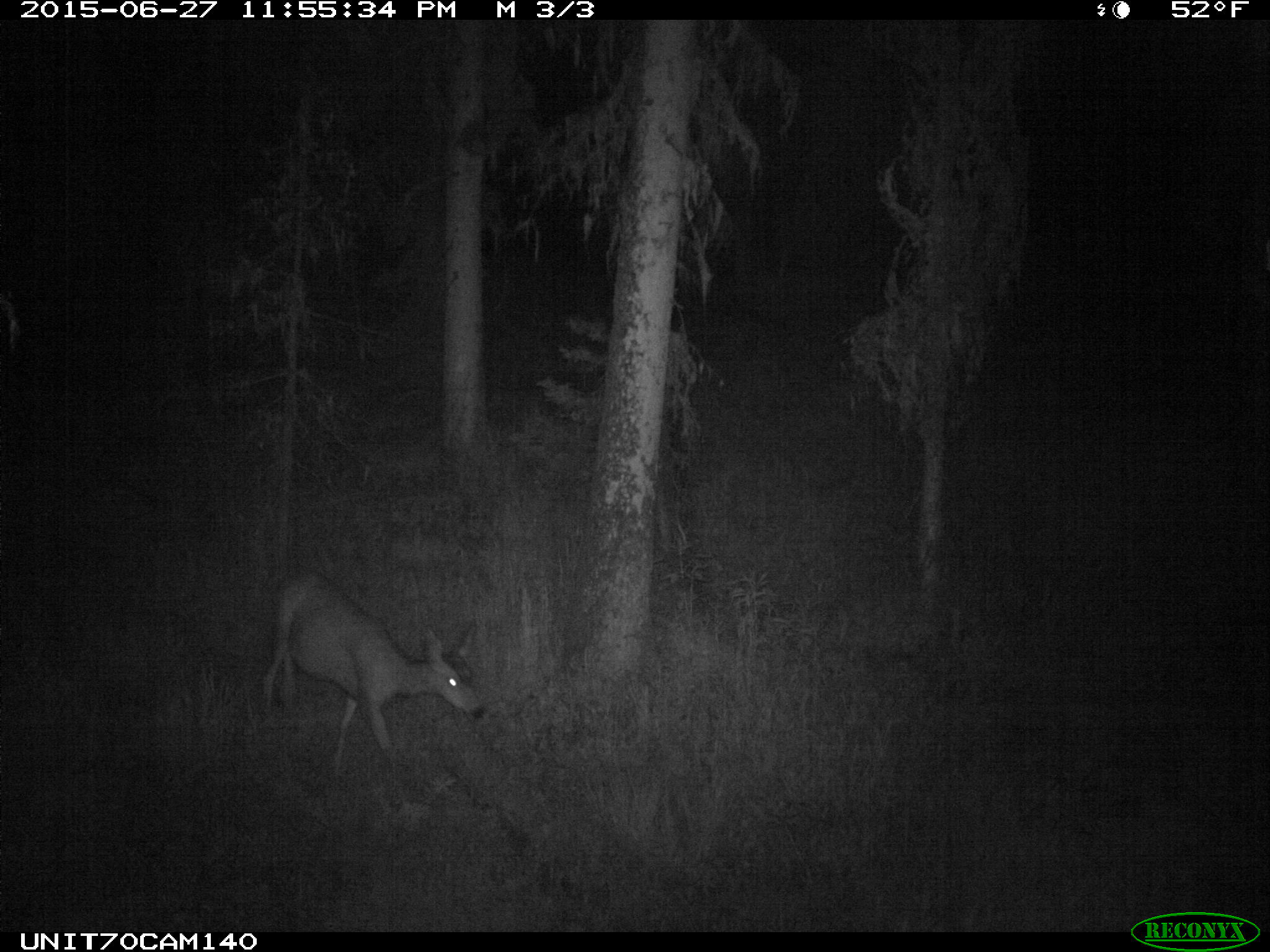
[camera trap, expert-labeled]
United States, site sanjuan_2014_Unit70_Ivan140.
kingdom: Animalia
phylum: Chordata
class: Mammalia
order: Artiodactyla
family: Cervidae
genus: Odocoileus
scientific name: Odocoileus hemionus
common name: mule deer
Odocoileus hemionus (mule deer).